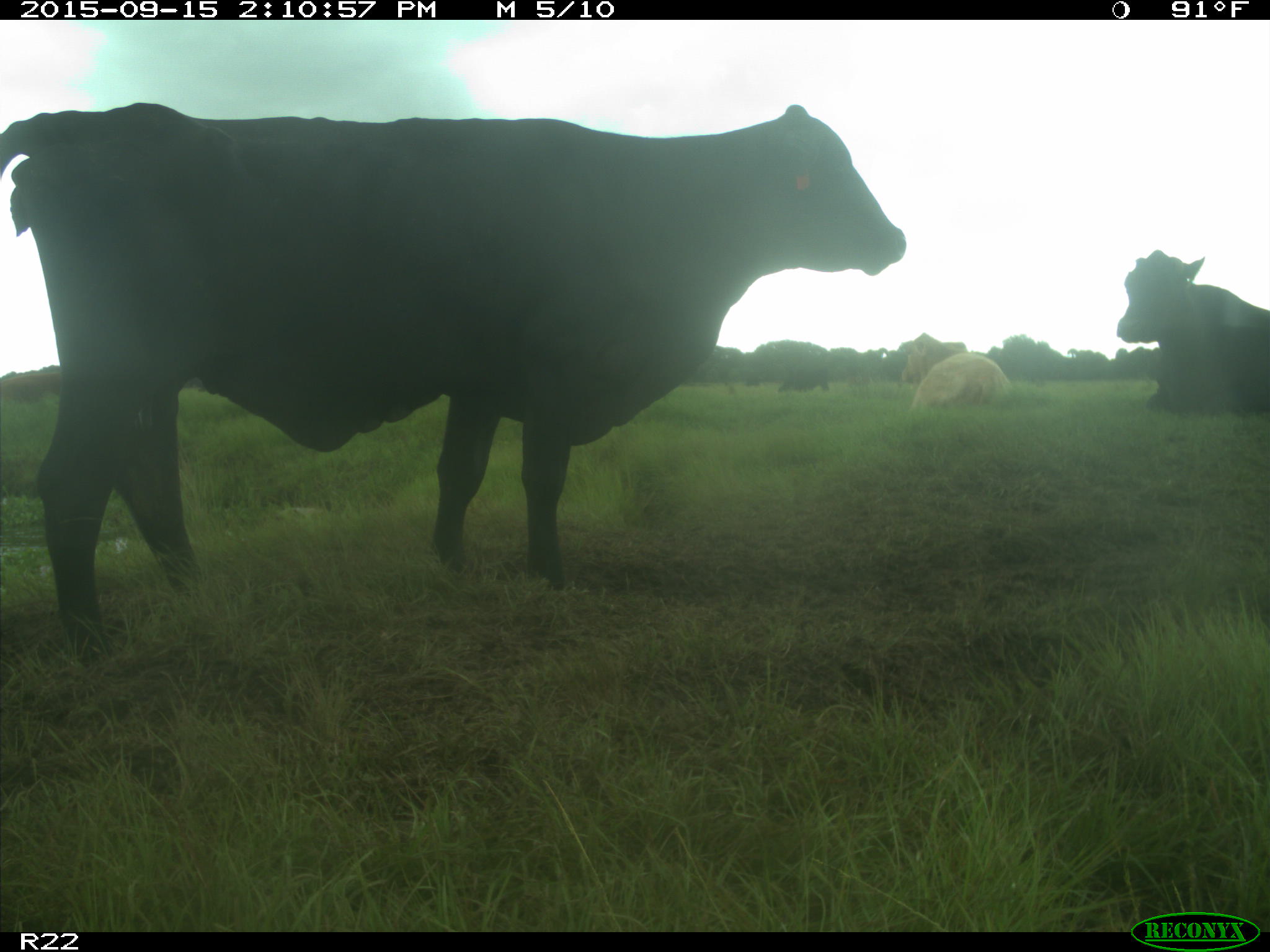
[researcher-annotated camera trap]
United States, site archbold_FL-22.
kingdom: Animalia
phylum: Chordata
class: Mammalia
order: Artiodactyla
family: Bovidae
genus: Bos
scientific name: Bos taurus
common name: domestic cow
Bos taurus (domestic cow).